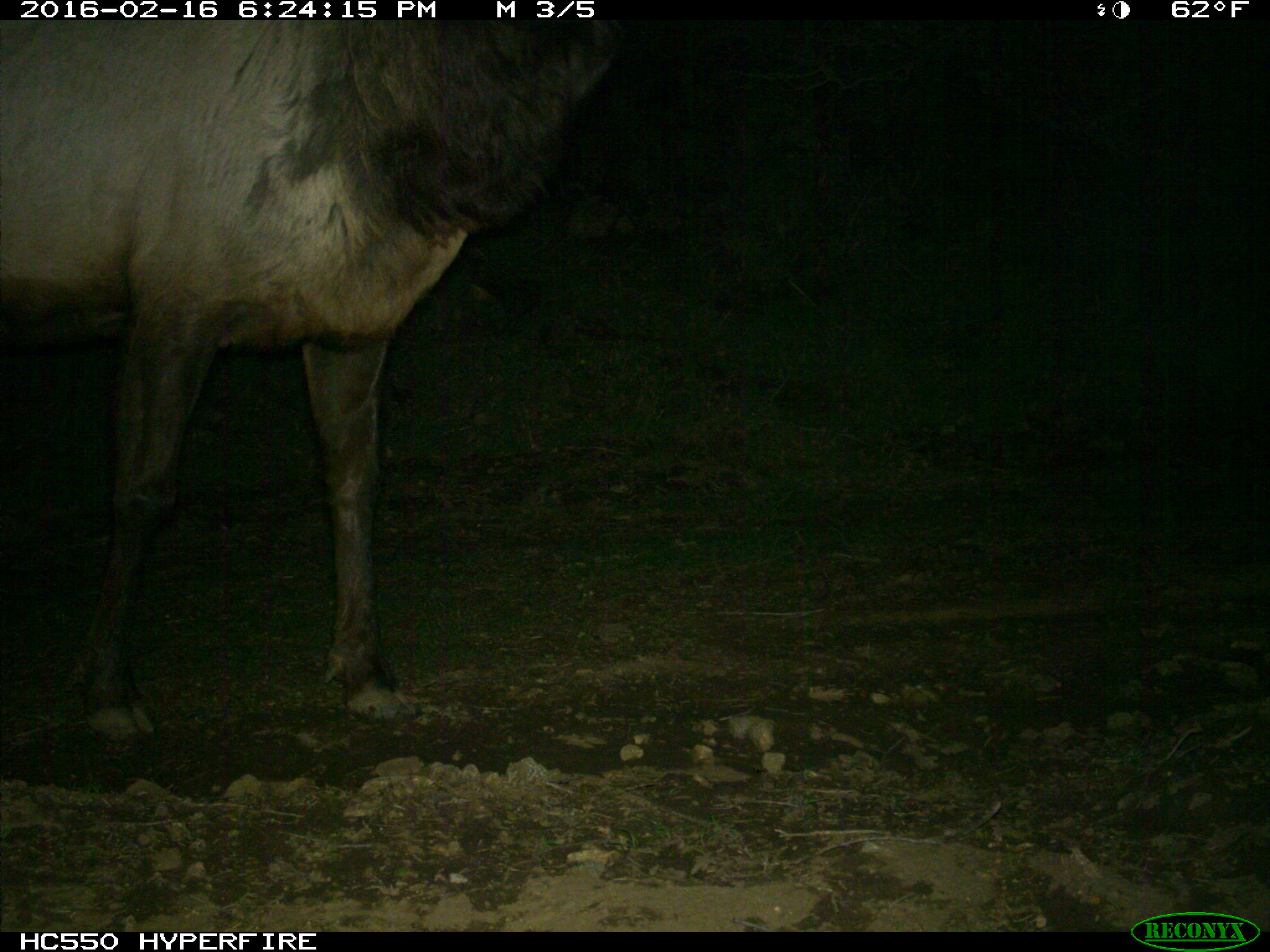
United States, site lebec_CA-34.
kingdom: Animalia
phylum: Chordata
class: Mammalia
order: Artiodactyla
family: Cervidae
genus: Cervus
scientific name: Cervus canadensis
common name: elk